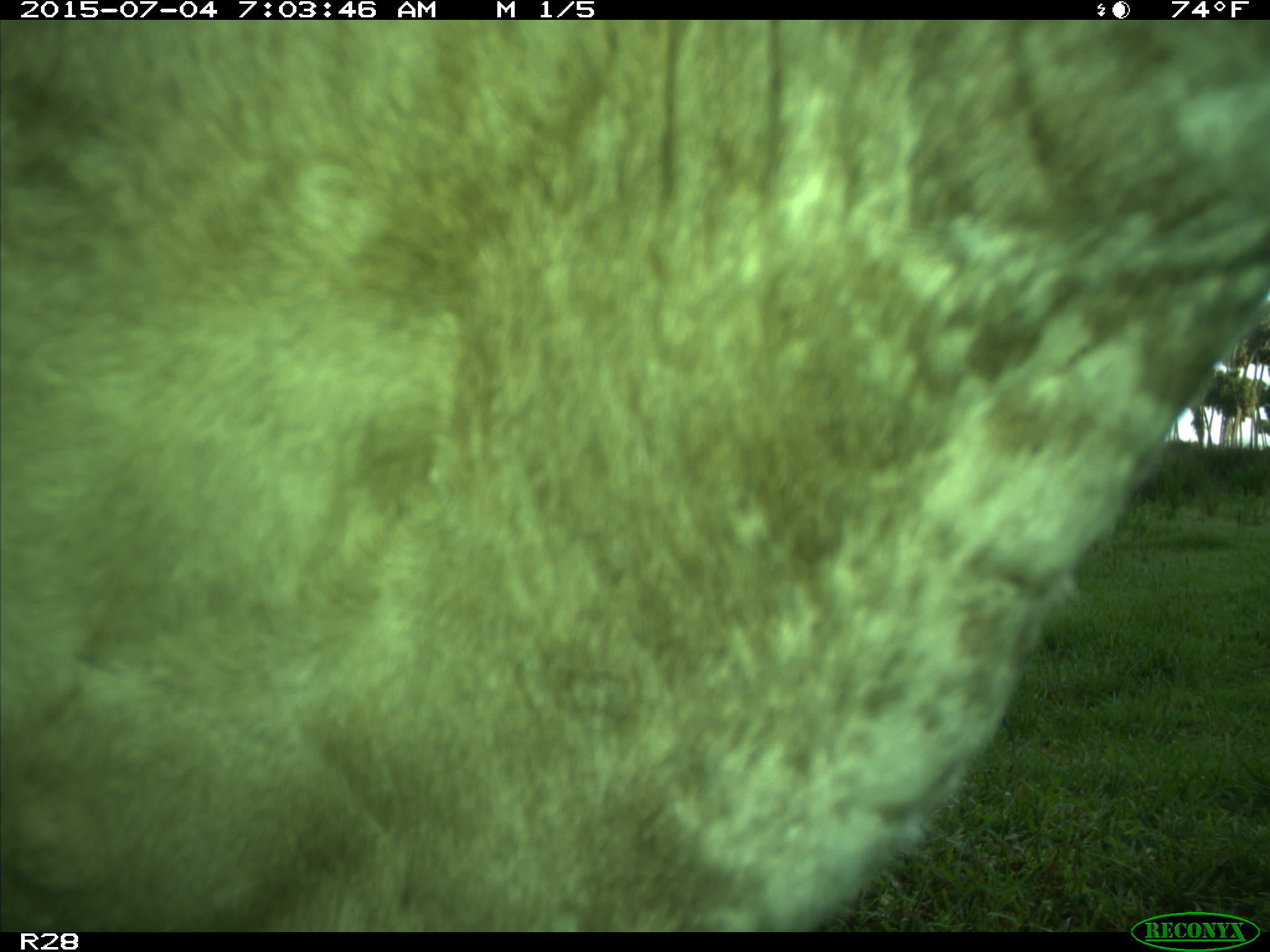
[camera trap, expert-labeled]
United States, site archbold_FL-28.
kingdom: Animalia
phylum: Chordata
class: Mammalia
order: Artiodactyla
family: Bovidae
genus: Bos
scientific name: Bos taurus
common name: domestic cow